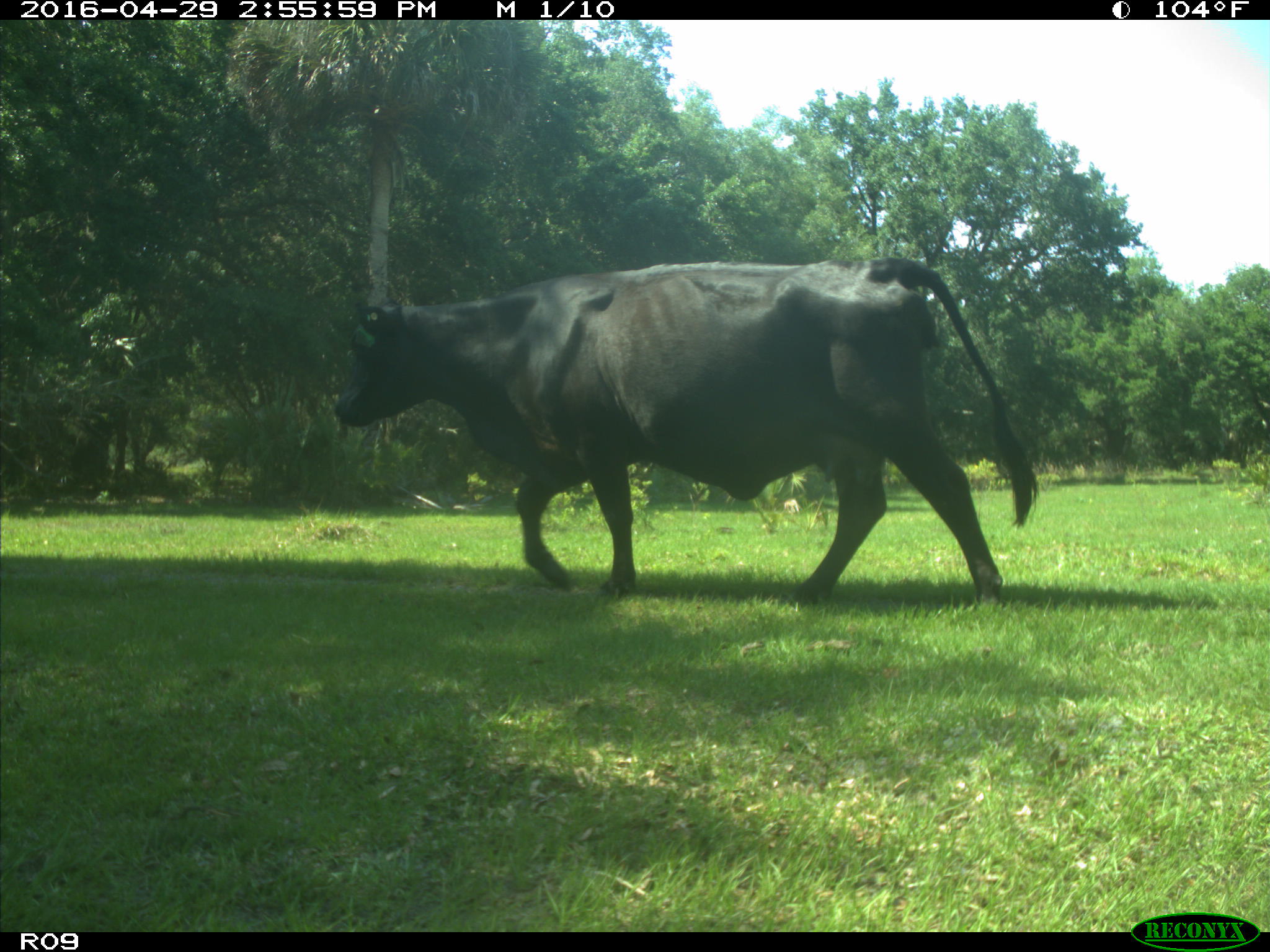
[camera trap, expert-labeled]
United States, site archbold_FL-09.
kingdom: Animalia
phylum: Chordata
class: Mammalia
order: Artiodactyla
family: Bovidae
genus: Bos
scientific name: Bos taurus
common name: domestic cow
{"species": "Bos taurus (domestic cow)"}